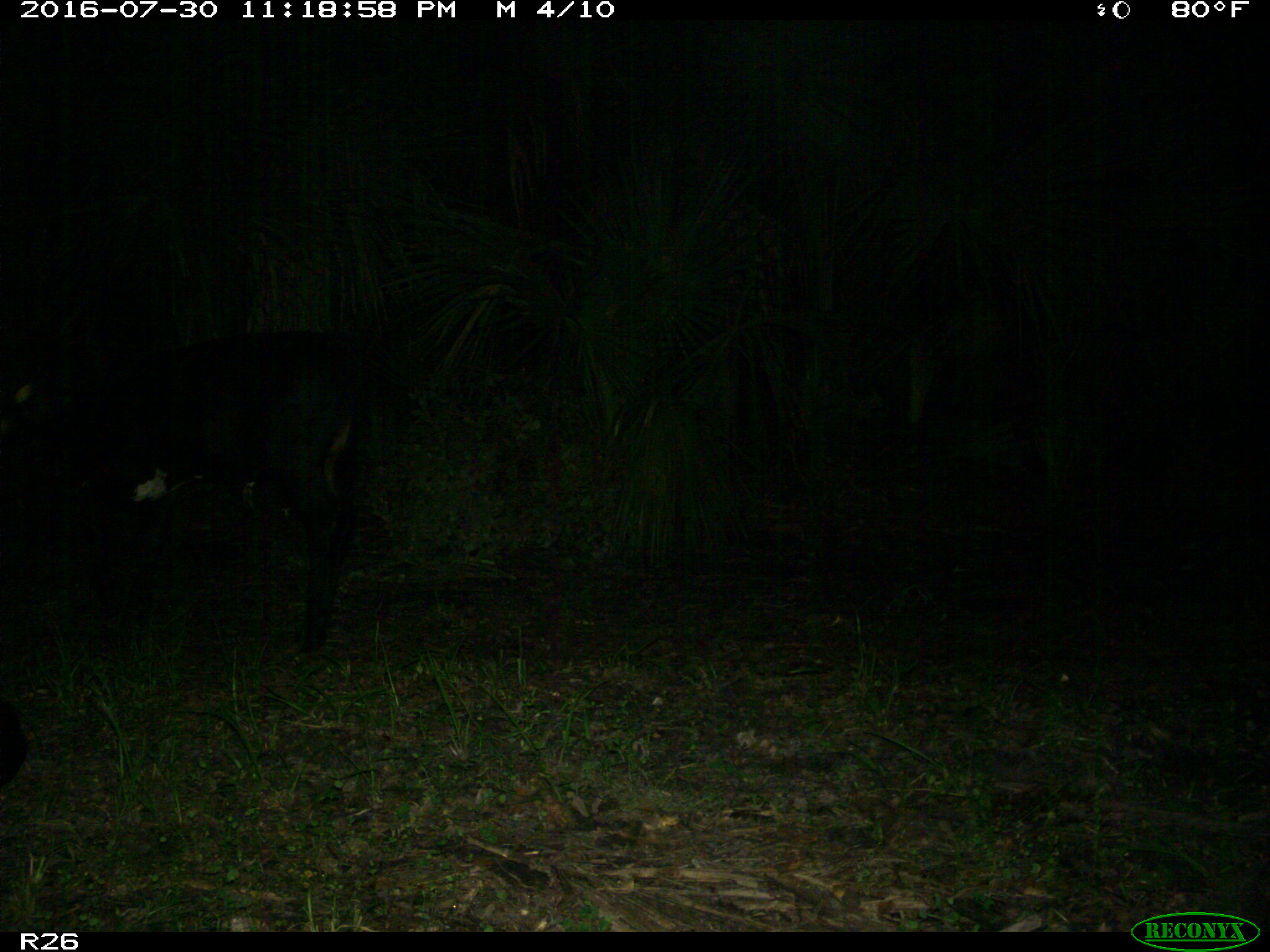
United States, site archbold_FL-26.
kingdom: Animalia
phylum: Chordata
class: Mammalia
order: Artiodactyla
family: Bovidae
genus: Bos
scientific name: Bos taurus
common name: domestic cow